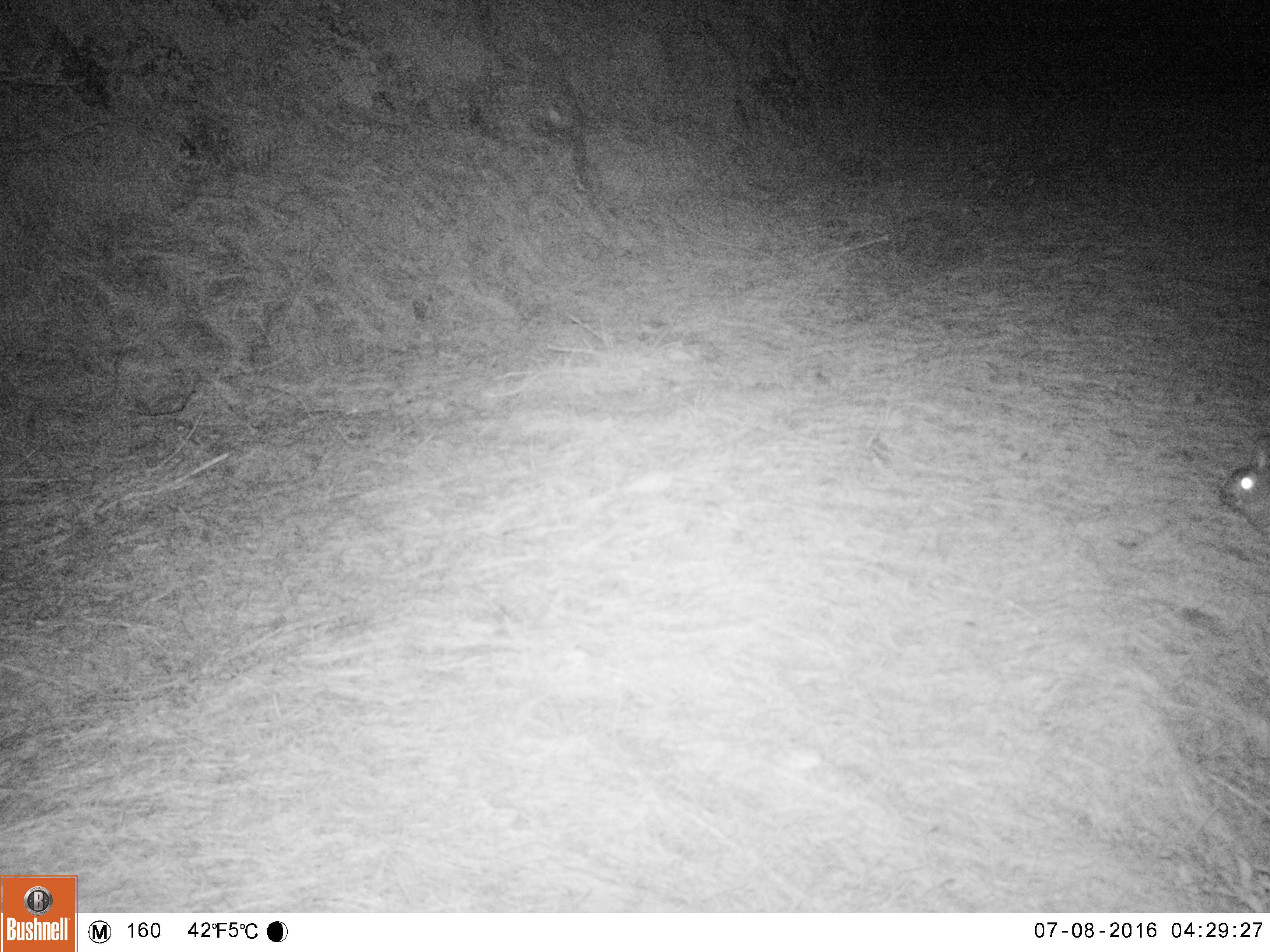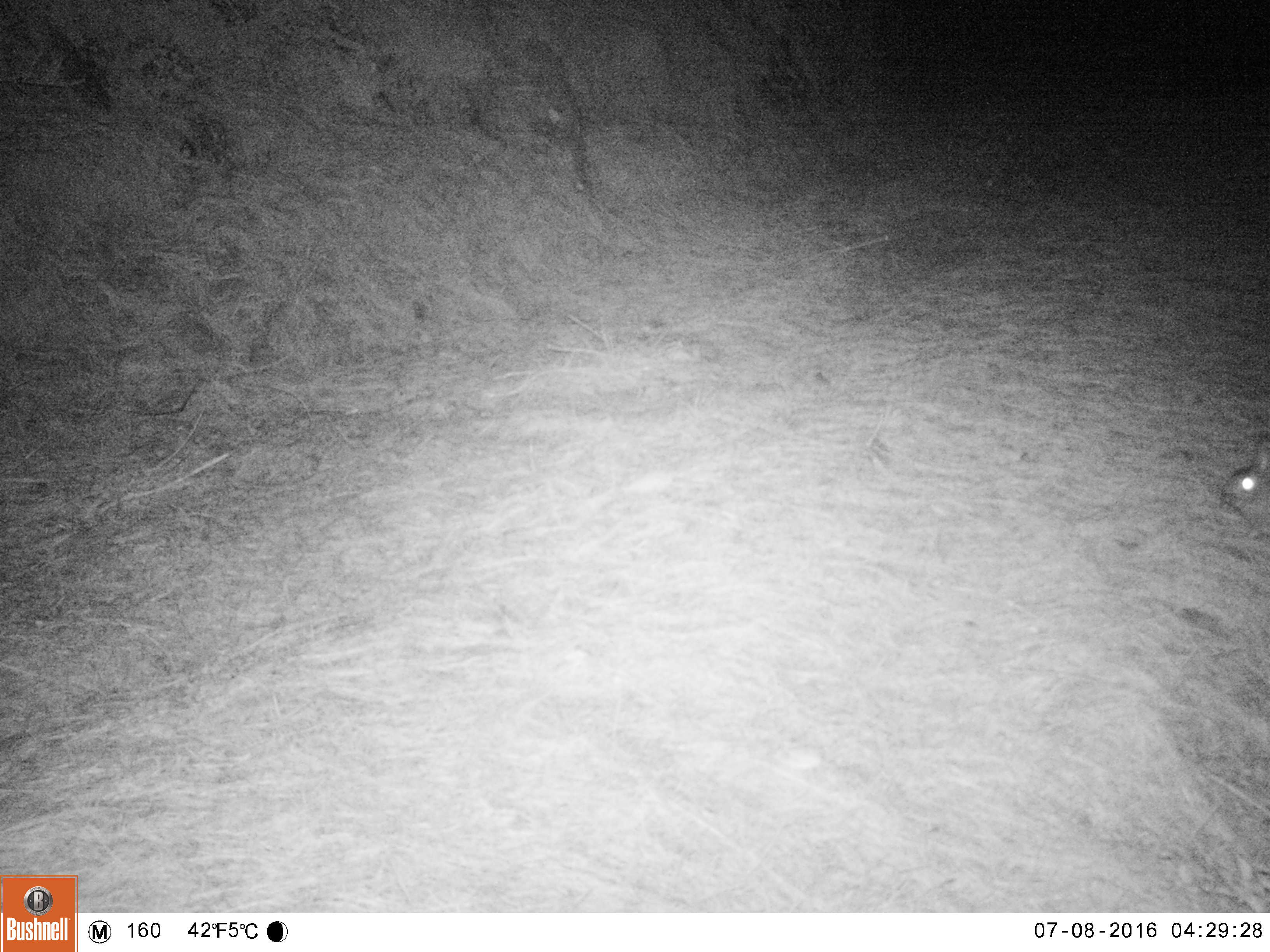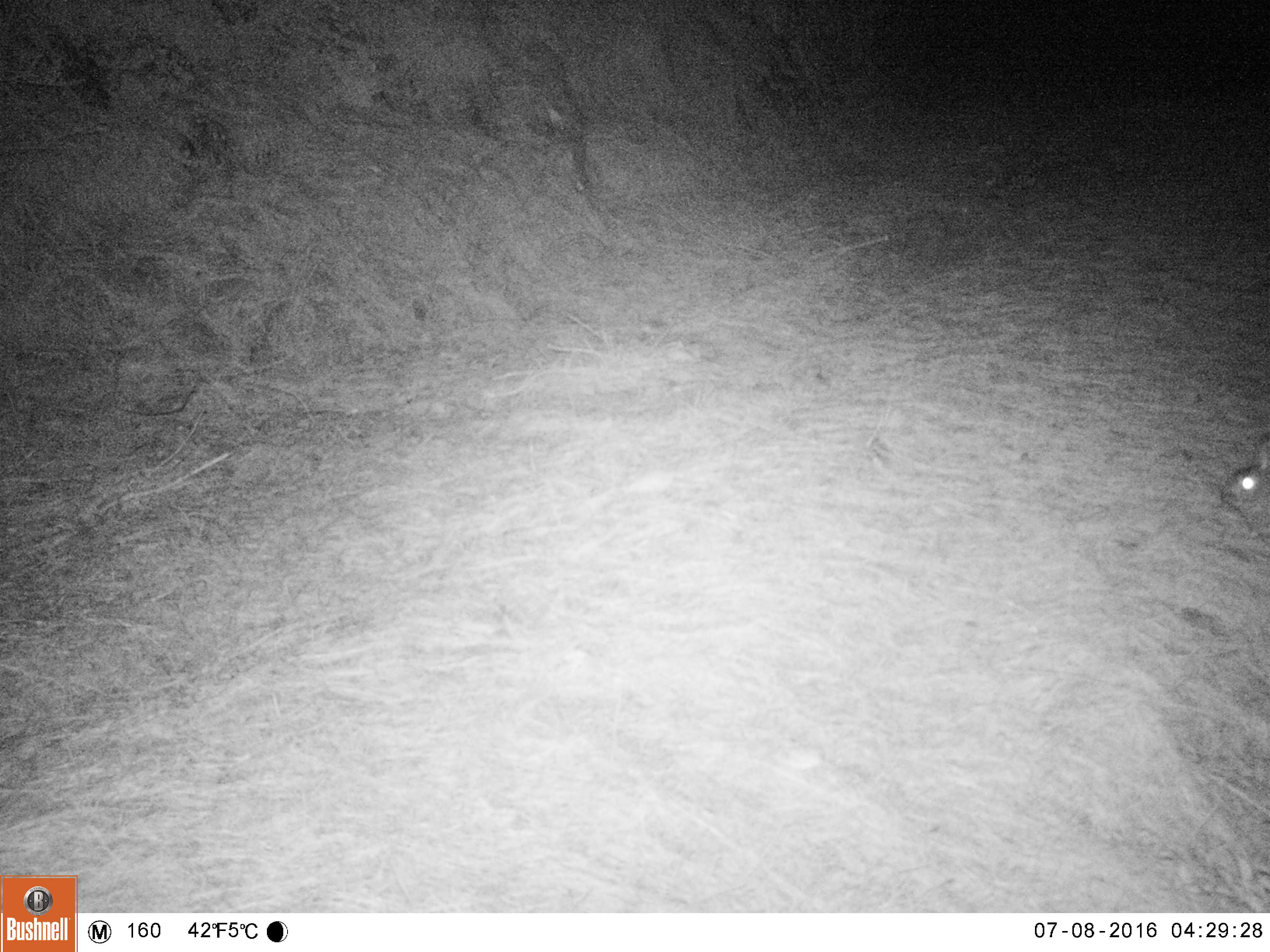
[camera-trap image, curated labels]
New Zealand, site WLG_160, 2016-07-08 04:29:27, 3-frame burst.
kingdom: Animalia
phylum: Chordata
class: Mammalia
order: Lagomorpha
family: Leporidae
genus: Oryctolagus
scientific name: Oryctolagus cuniculus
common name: european rabbit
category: rabbit